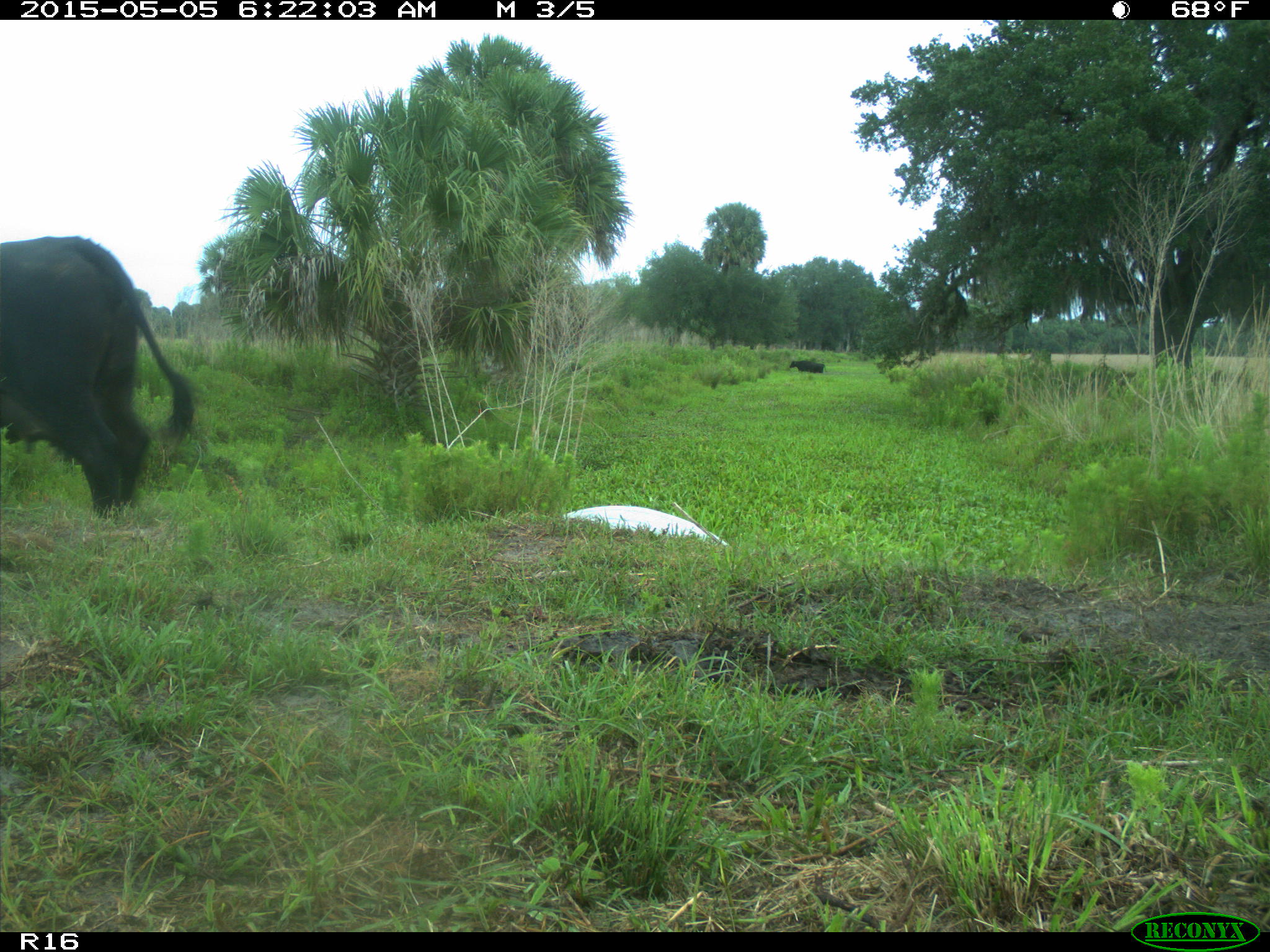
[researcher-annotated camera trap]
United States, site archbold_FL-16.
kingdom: Animalia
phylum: Chordata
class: Mammalia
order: Artiodactyla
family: Bovidae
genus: Bos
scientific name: Bos taurus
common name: domestic cow